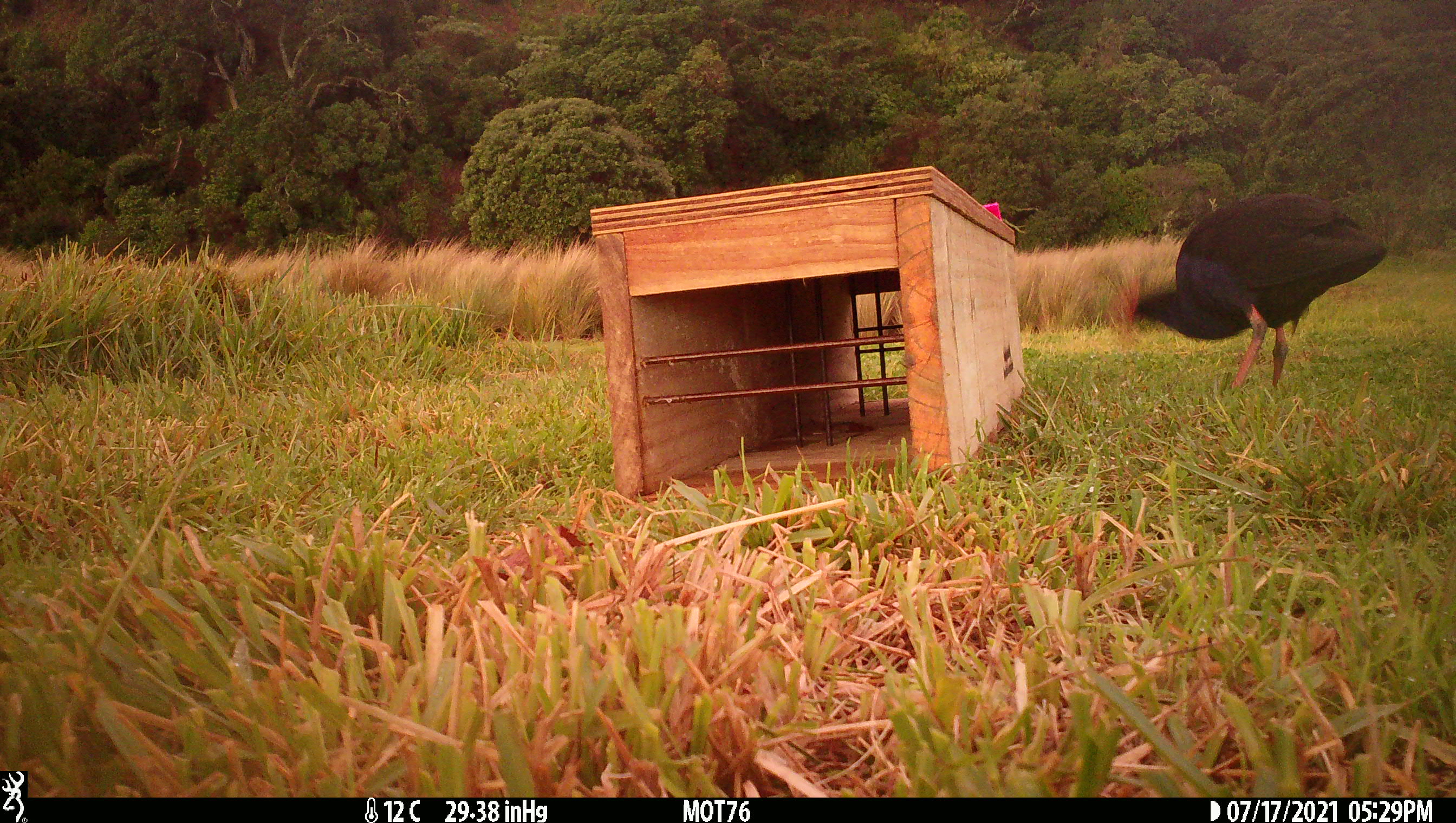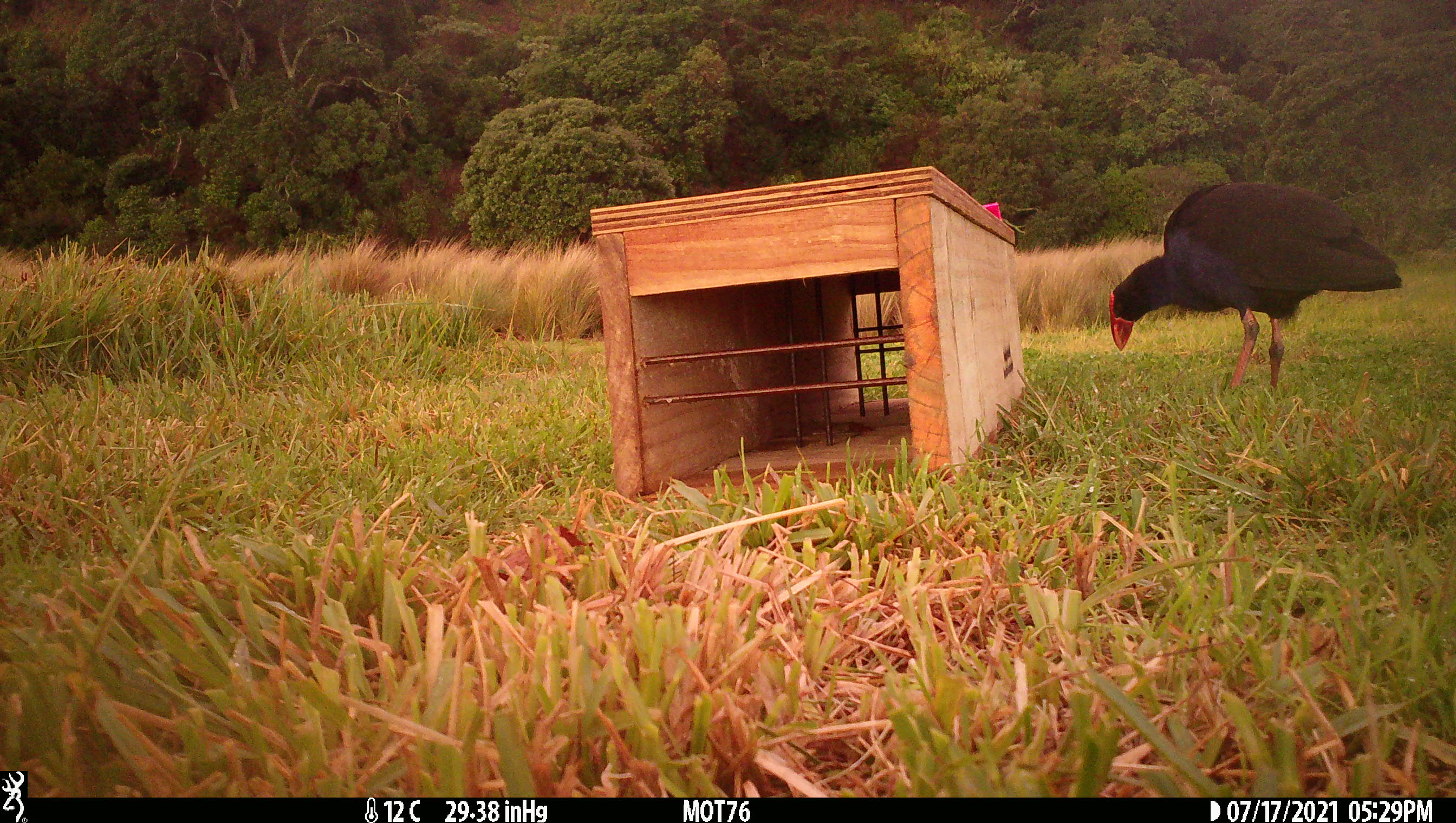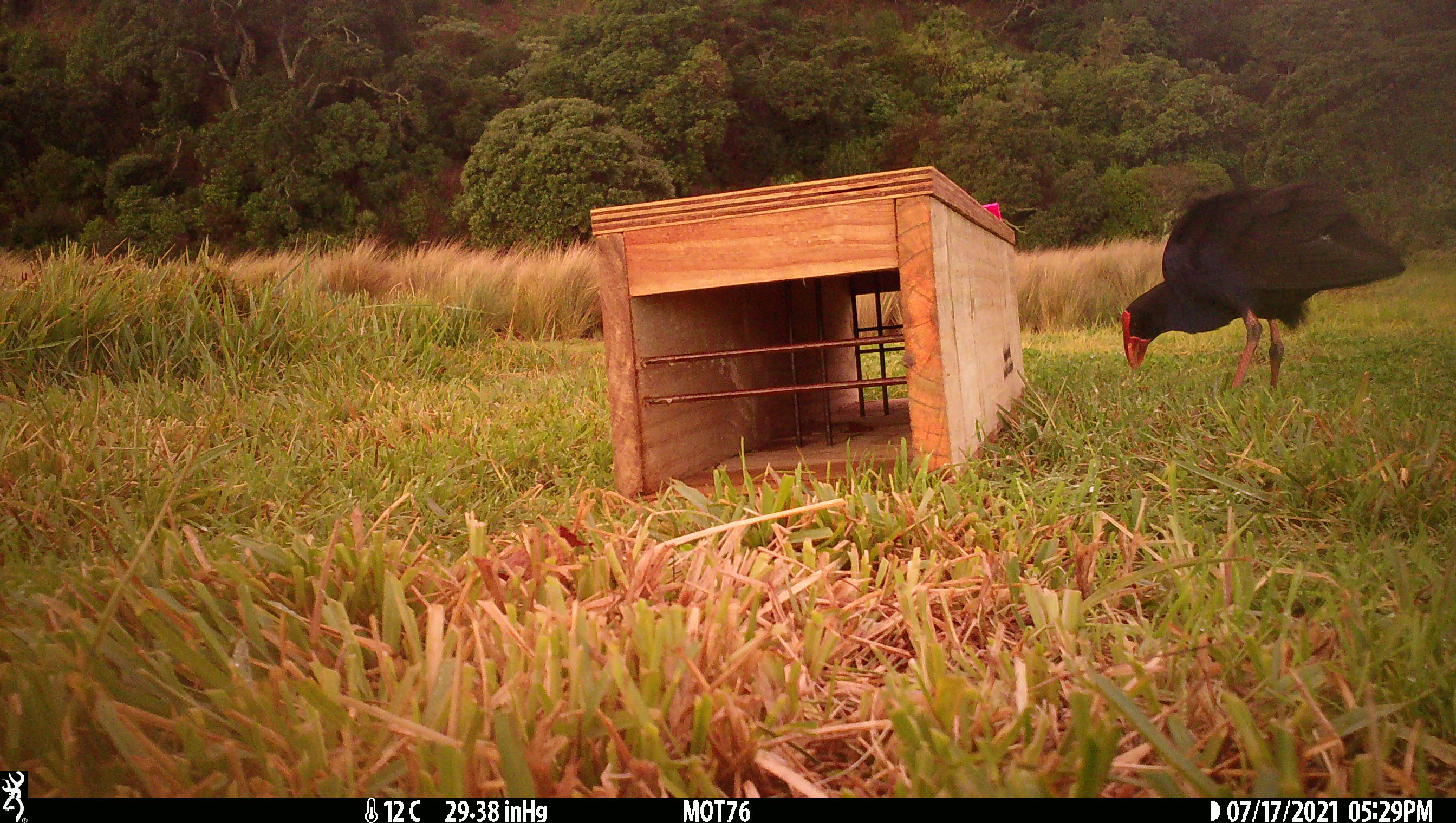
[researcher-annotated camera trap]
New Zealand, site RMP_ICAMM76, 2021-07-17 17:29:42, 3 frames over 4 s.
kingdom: Animalia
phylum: Chordata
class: Aves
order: Gruiformes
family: Rallidae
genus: Porphyrio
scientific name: Porphyrio melanotus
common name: australasian swamphen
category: pukeko